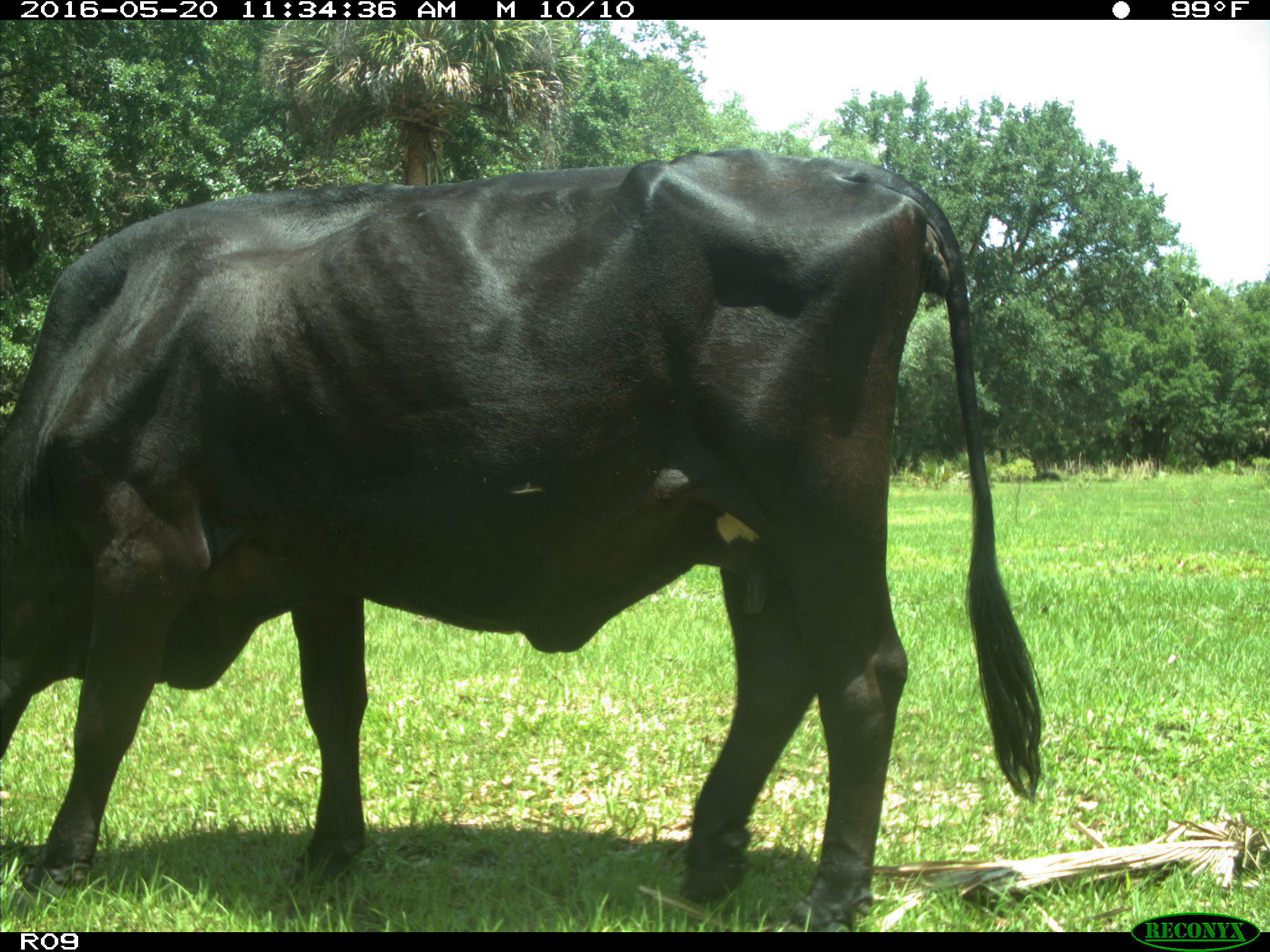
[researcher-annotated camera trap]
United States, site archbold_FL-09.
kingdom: Animalia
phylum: Chordata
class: Mammalia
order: Artiodactyla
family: Bovidae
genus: Bos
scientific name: Bos taurus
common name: domestic cow